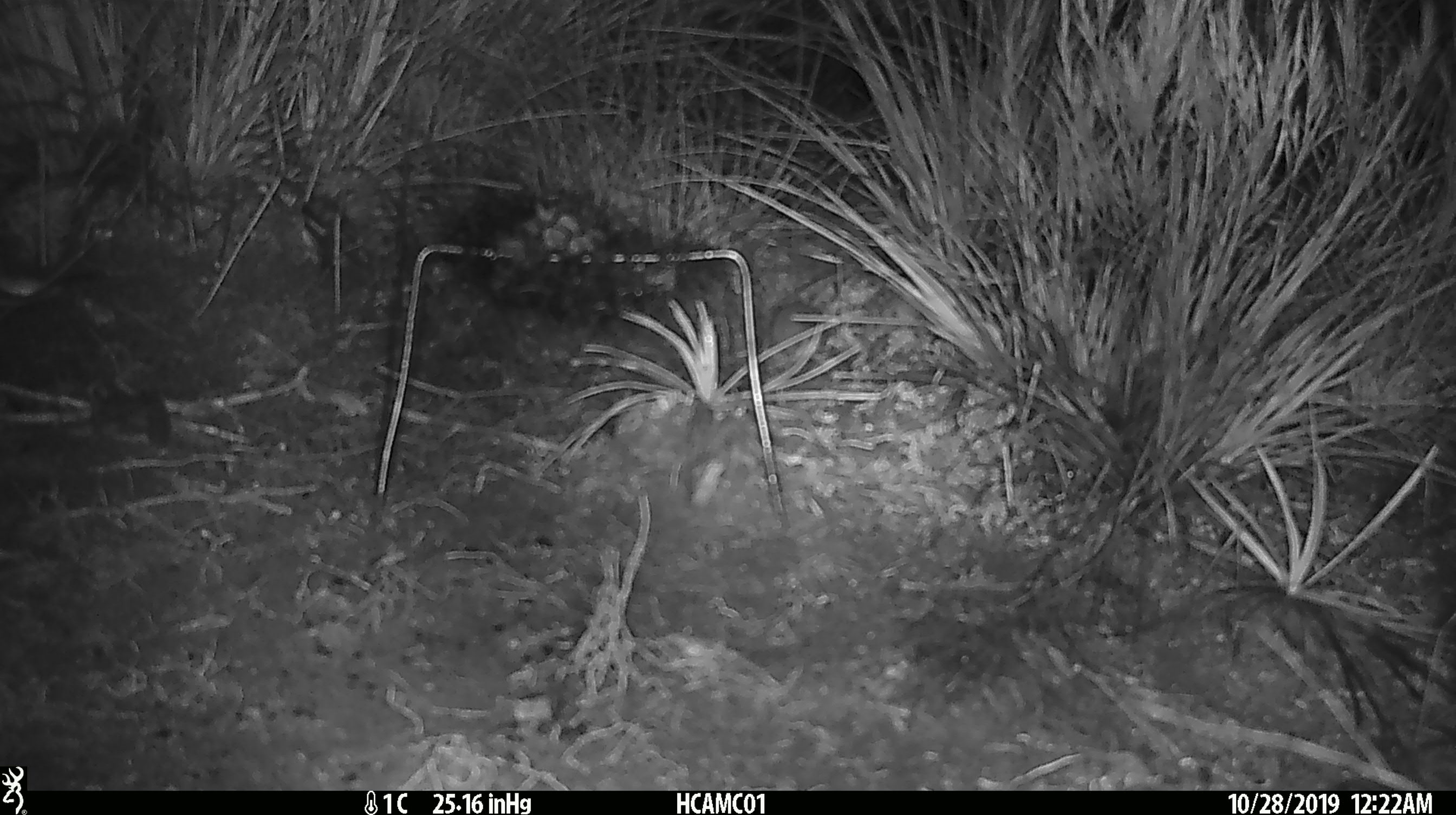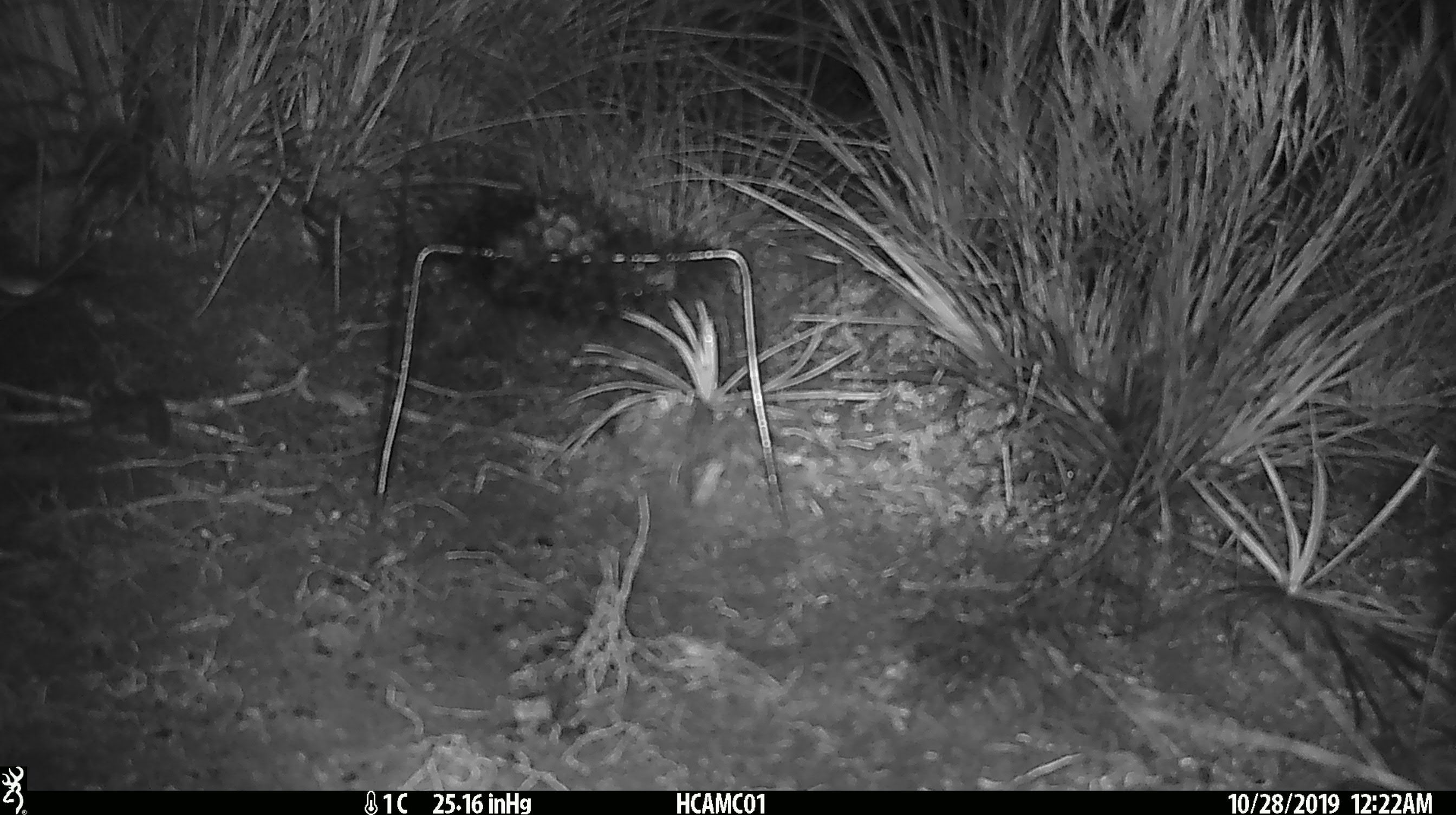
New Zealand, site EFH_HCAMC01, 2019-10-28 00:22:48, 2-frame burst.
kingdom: Animalia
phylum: Chordata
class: Mammalia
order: Rodentia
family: Muridae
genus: Mus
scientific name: Mus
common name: mouse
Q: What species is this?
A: Mouse (Mus).